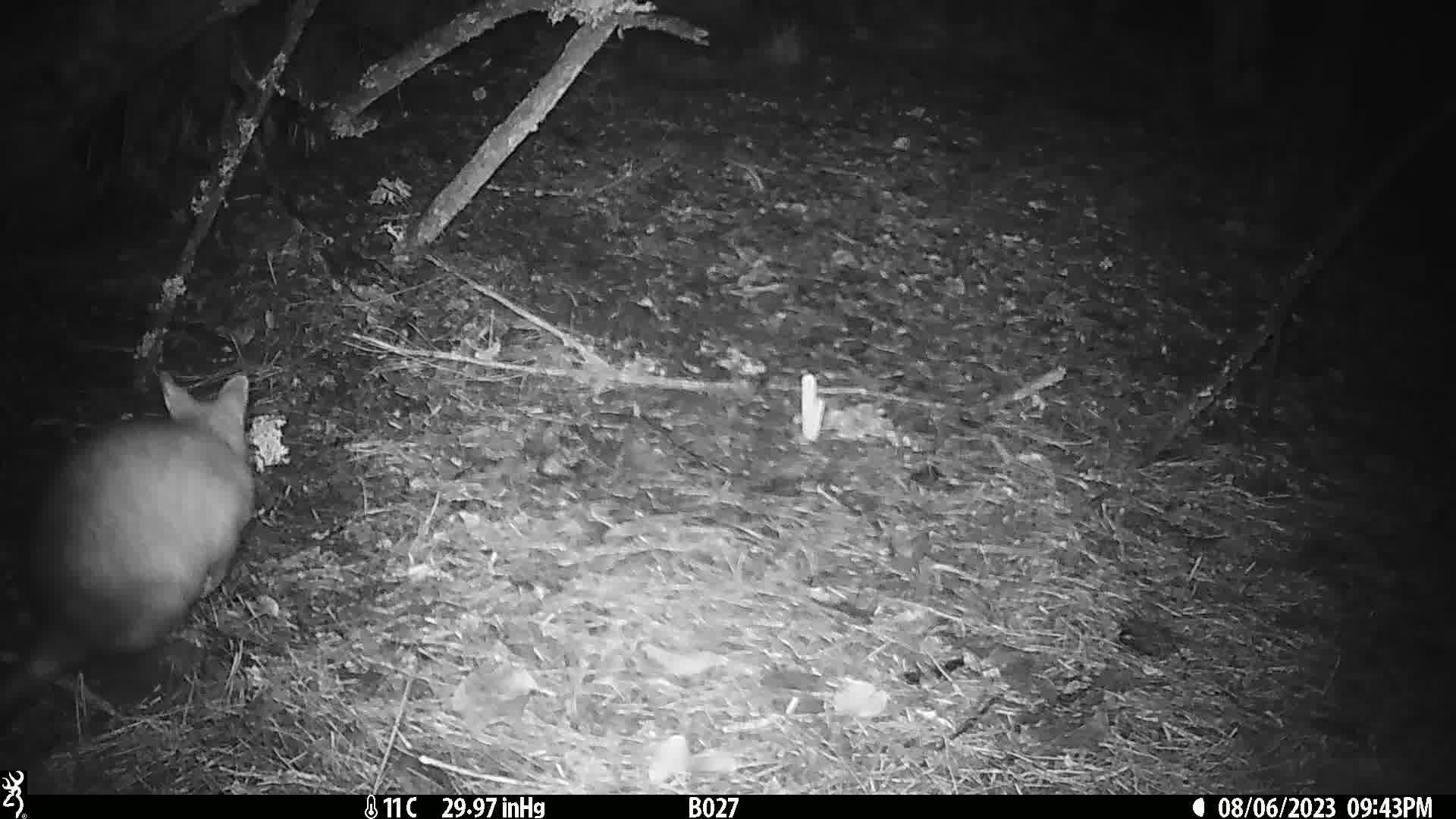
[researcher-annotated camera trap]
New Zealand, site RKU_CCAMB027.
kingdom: Animalia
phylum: Chordata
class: Mammalia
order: Diprotodontia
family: Phalangeridae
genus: Trichosurus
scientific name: Trichosurus vulpecula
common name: common brushtail possum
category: possum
Possum (common brushtail possum) (Trichosurus vulpecula).